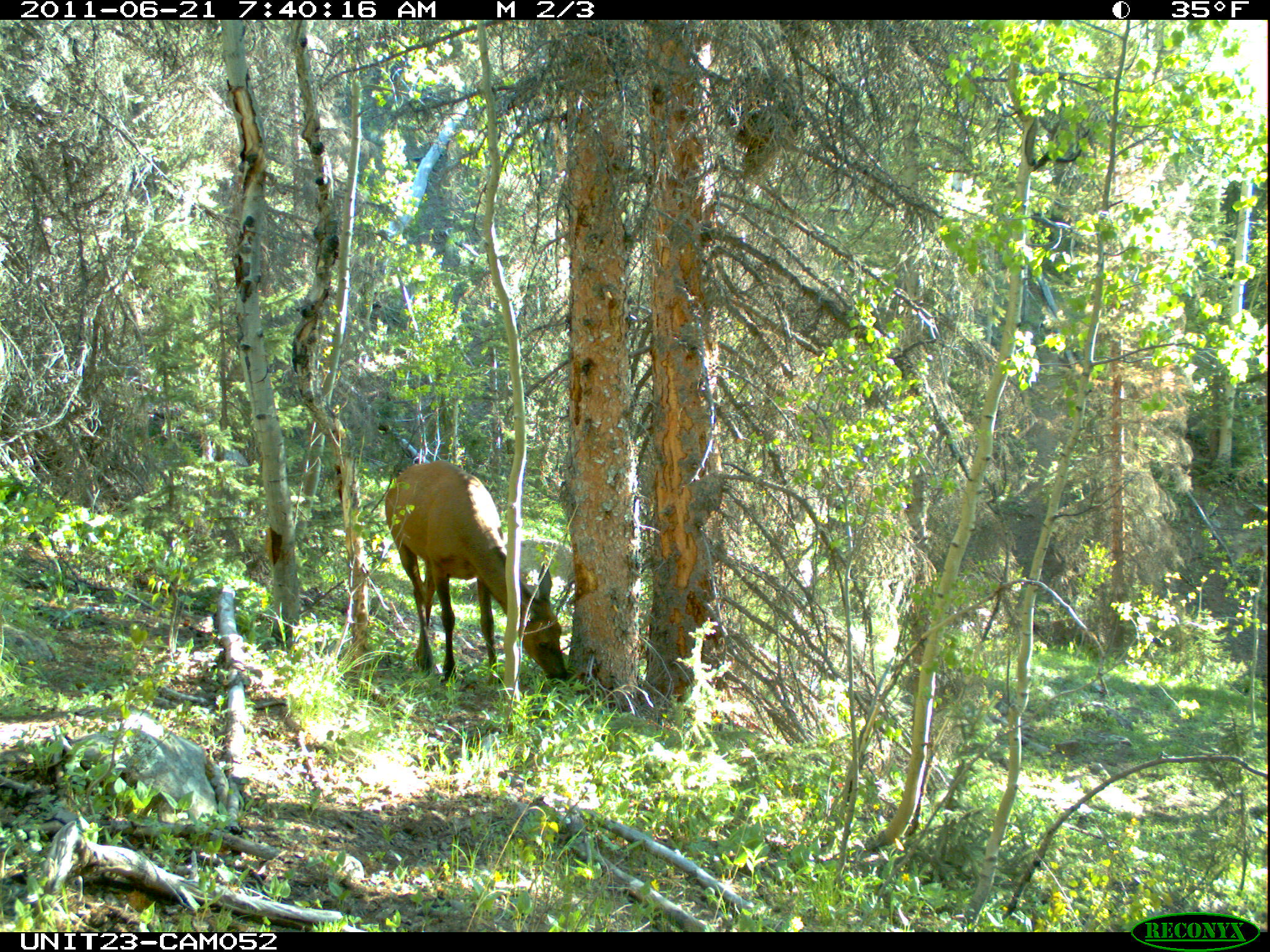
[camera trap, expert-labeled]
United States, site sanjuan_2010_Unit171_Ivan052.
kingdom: Animalia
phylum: Chordata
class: Mammalia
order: Artiodactyla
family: Cervidae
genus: Cervus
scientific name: Cervus elaphus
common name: red deer